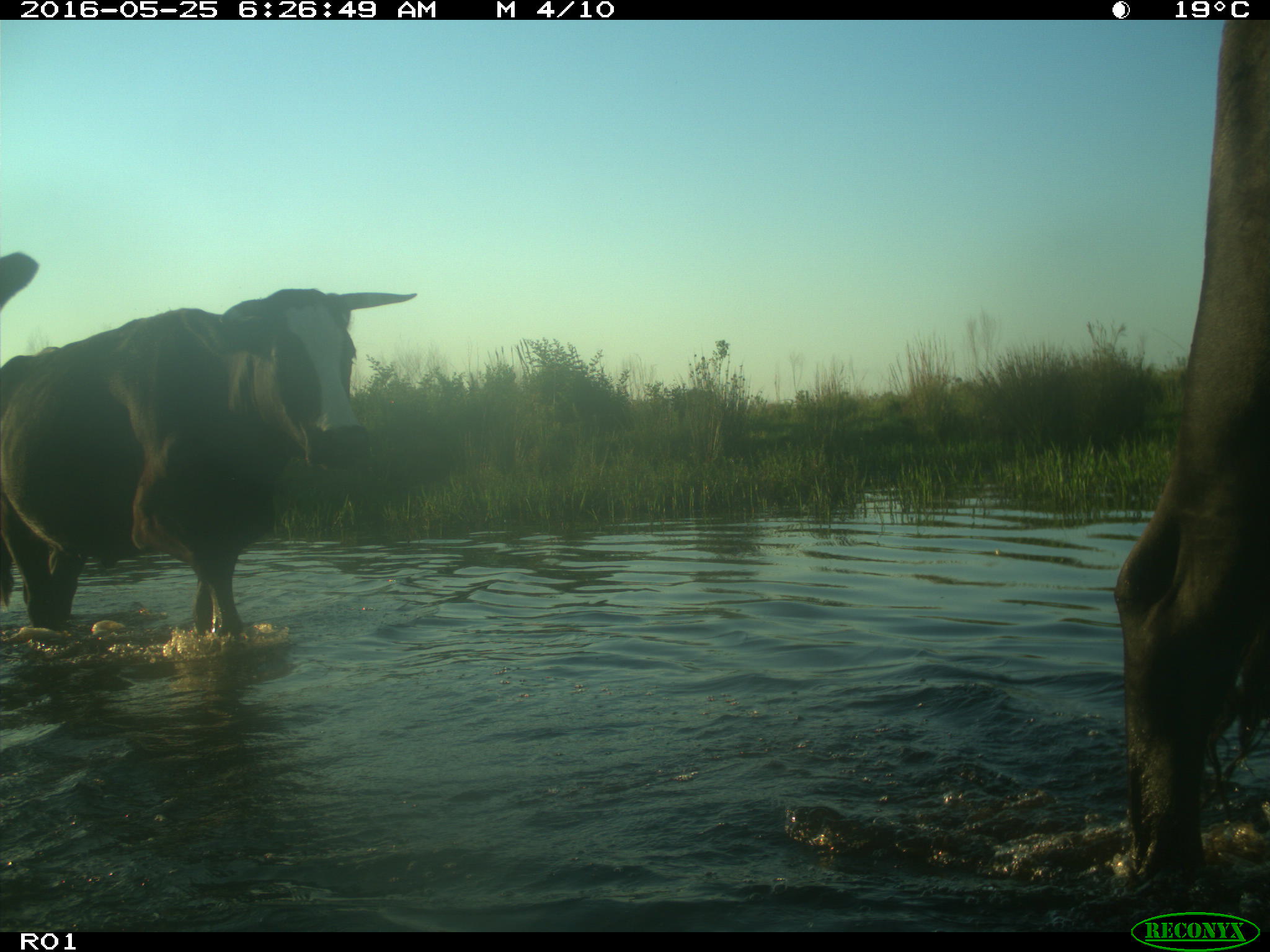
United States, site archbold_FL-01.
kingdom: Animalia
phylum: Chordata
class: Mammalia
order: Artiodactyla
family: Bovidae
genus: Bos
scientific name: Bos taurus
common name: domestic cow